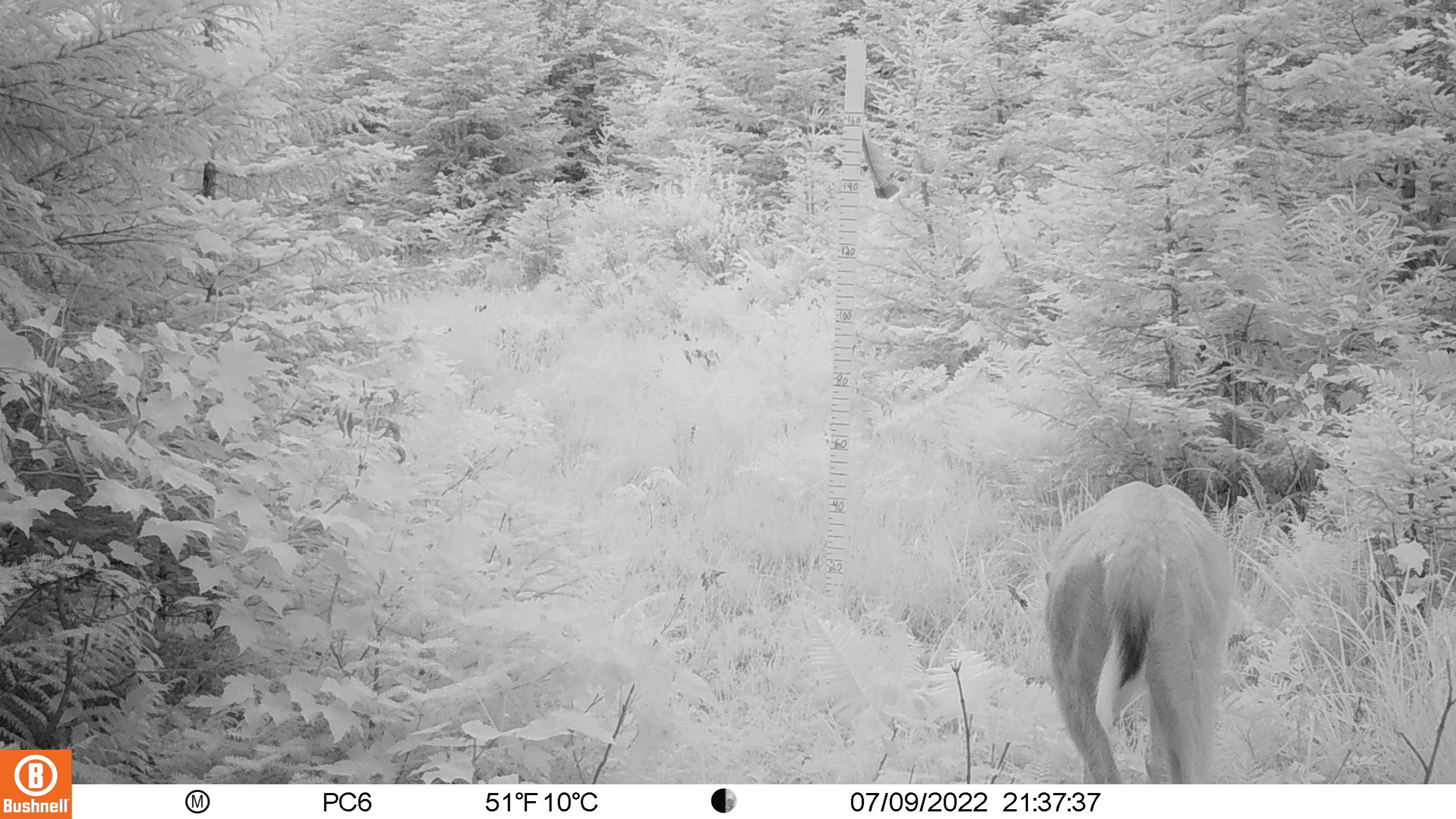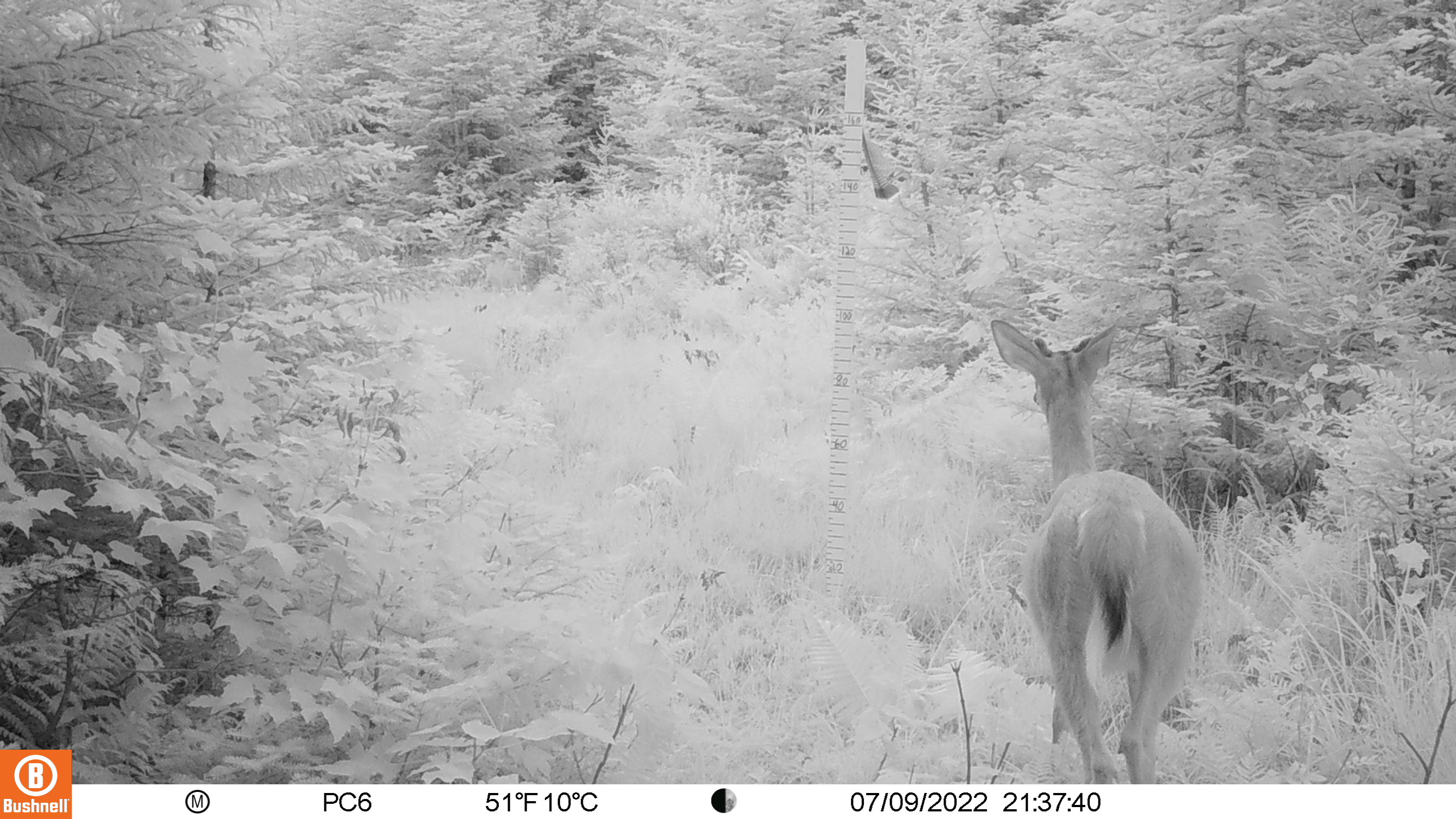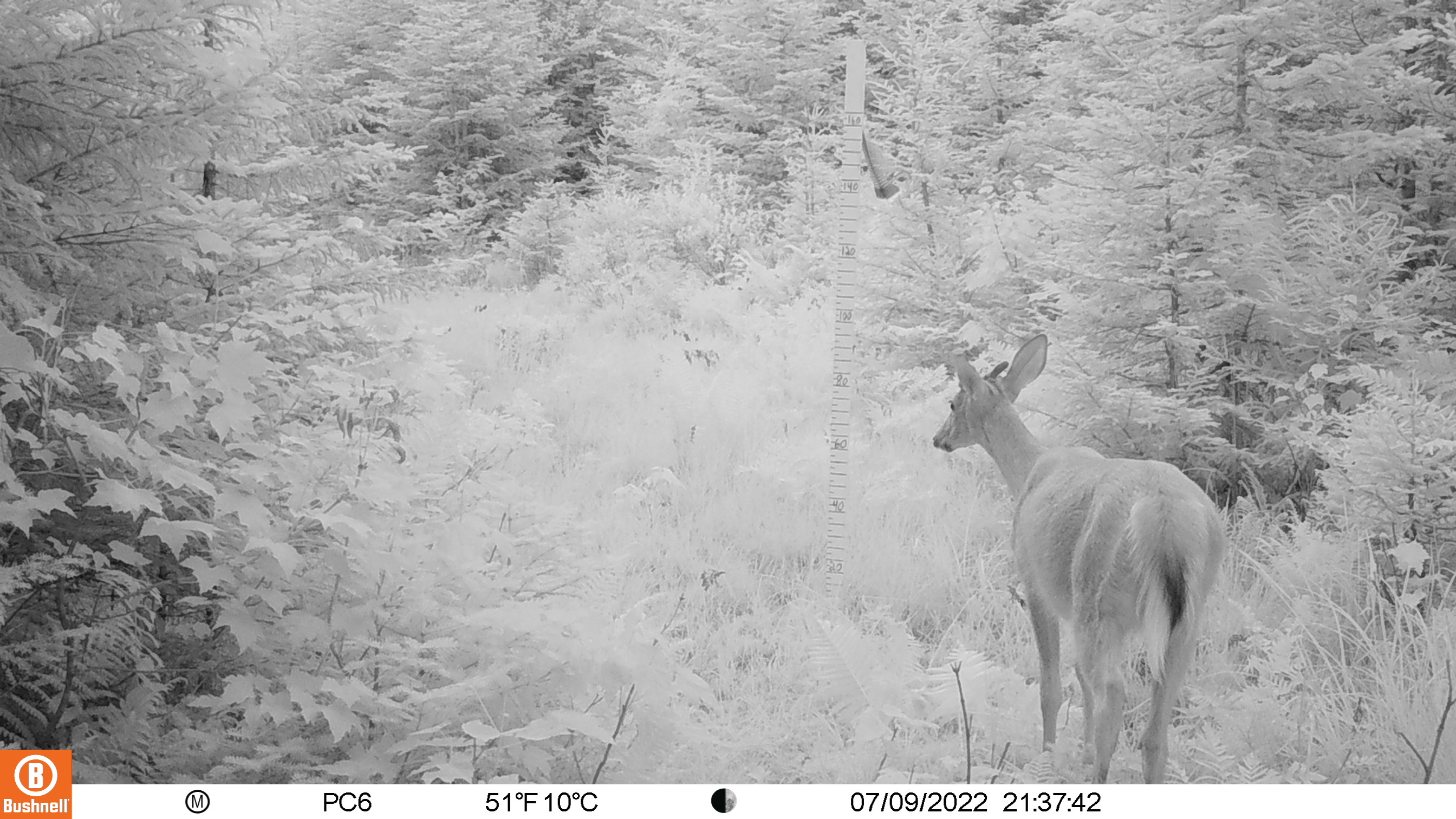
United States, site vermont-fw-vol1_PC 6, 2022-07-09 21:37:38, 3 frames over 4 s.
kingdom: Animalia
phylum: Chordata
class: Mammalia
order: Artiodactyla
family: Cervidae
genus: Odocoileus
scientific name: Odocoileus virginianus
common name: white-tailed deer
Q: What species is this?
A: White-tailed deer (Odocoileus virginianus).